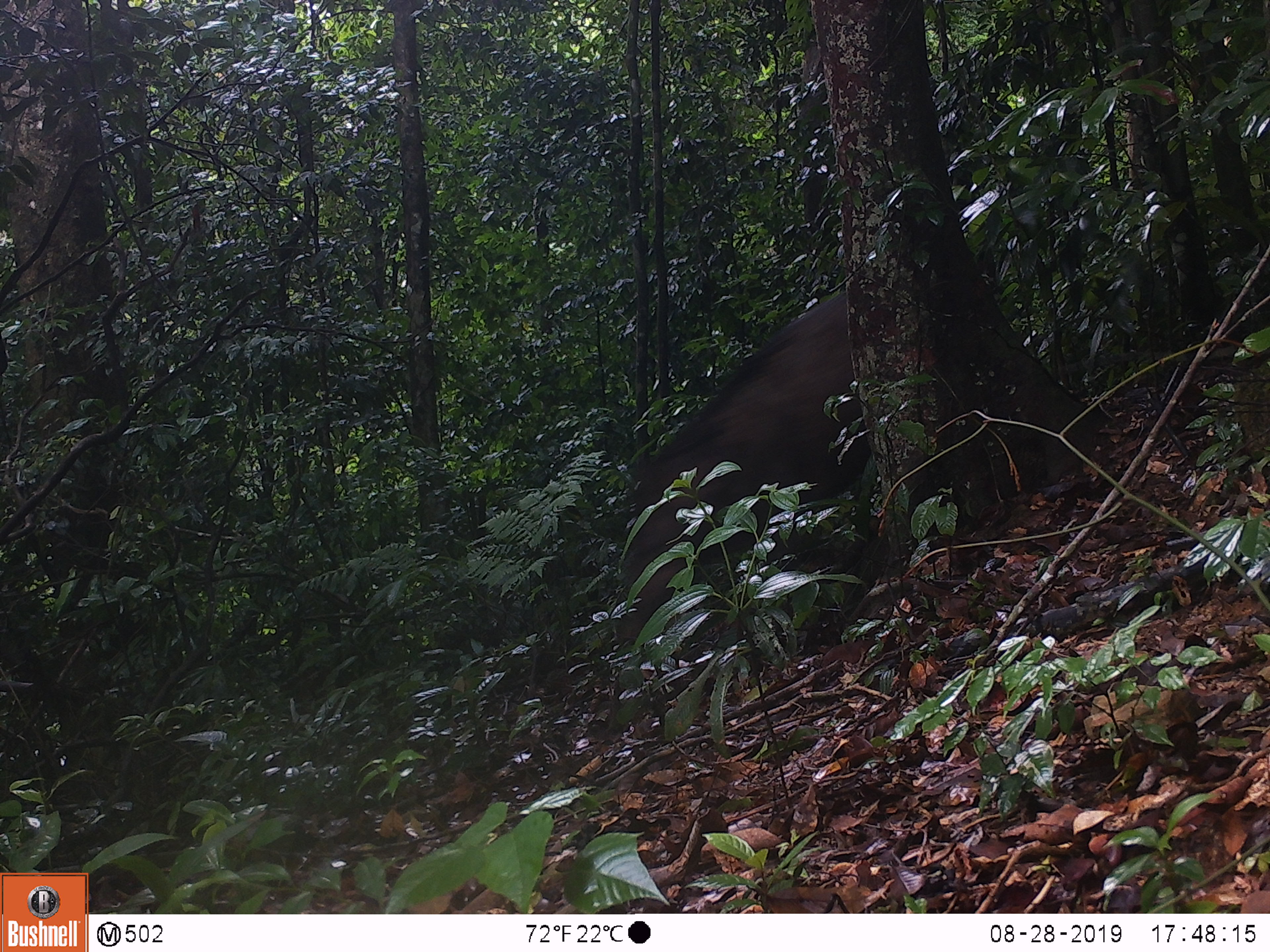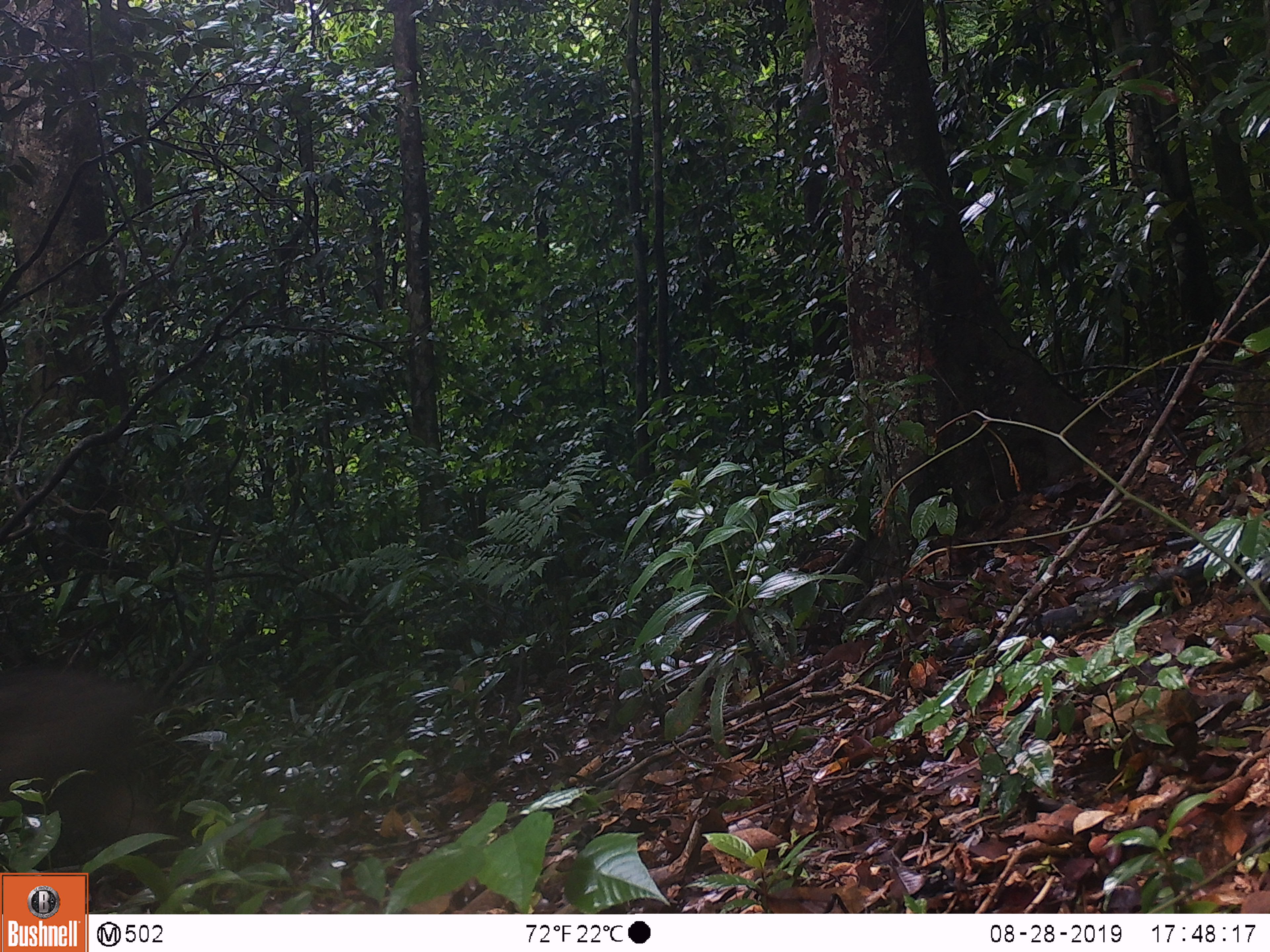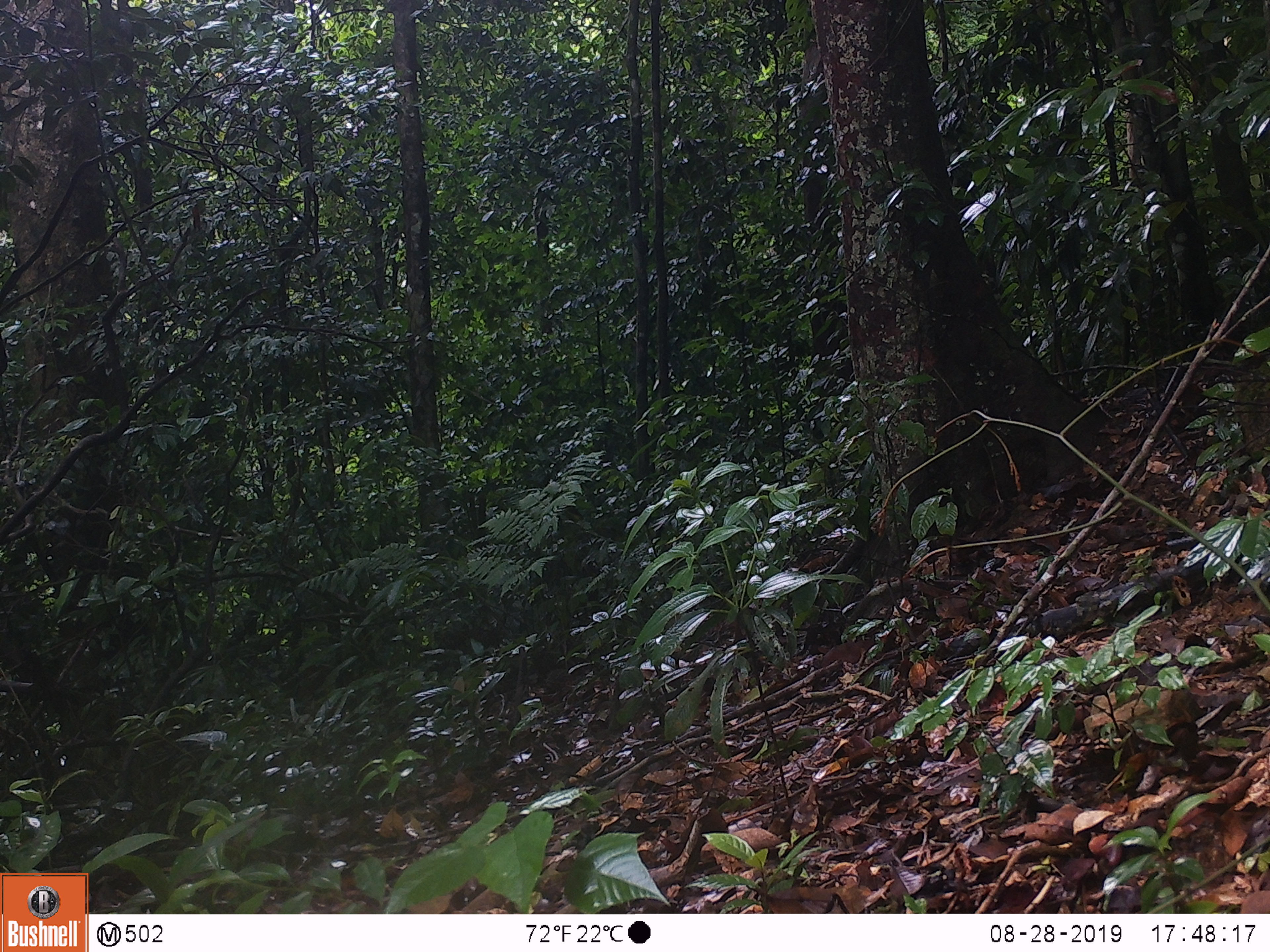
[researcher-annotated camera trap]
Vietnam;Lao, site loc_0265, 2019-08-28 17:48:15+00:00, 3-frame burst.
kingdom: Animalia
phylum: Chordata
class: Mammalia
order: Artiodactyla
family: Suidae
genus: Sus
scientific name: Sus scrofa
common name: eurasian wild pig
Eurasian wild pig (Sus scrofa). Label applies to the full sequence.